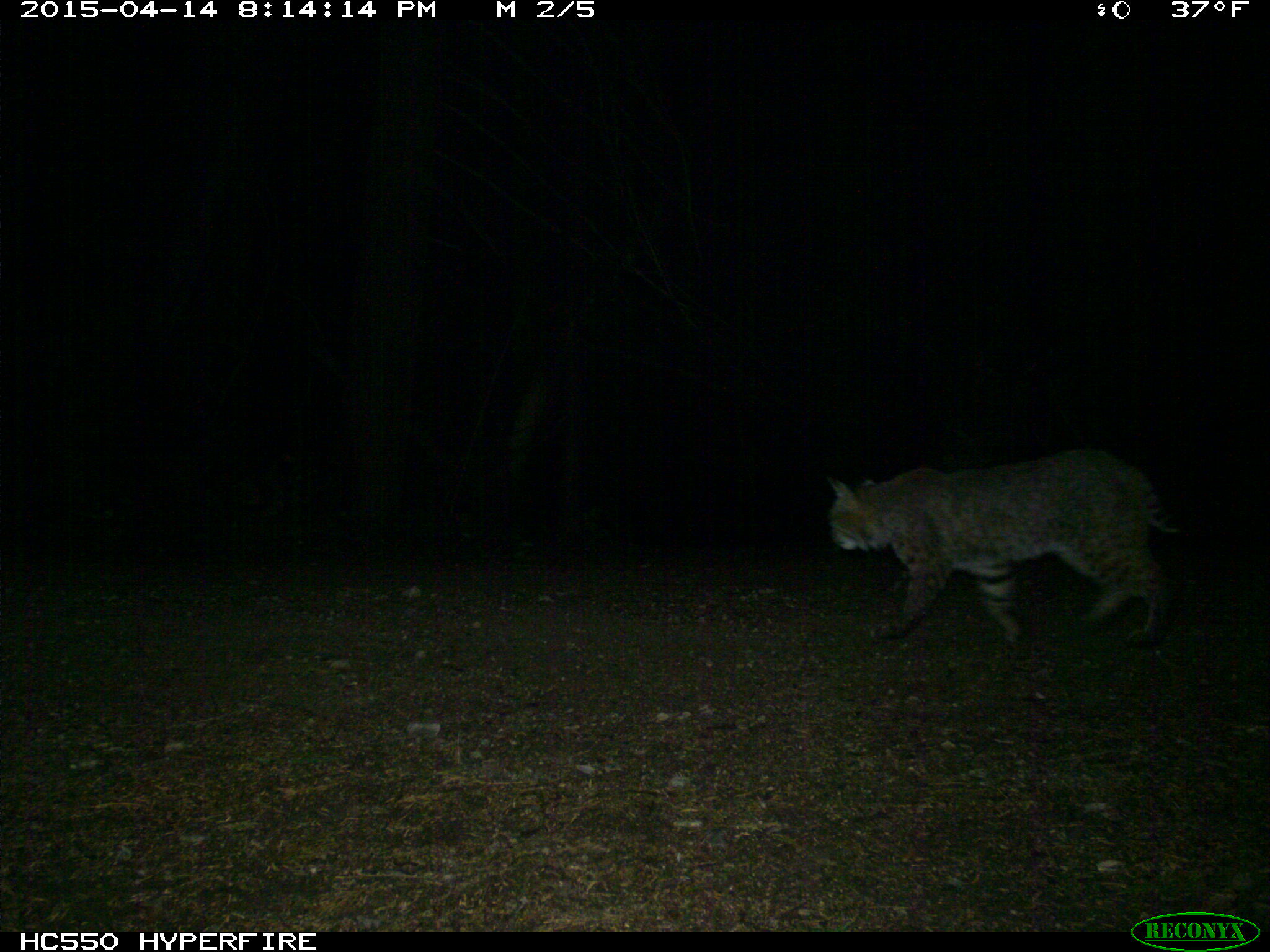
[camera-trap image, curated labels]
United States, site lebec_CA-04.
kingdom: Animalia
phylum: Chordata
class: Mammalia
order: Carnivora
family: Felidae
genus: Lynx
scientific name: Lynx rufus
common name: bobcat